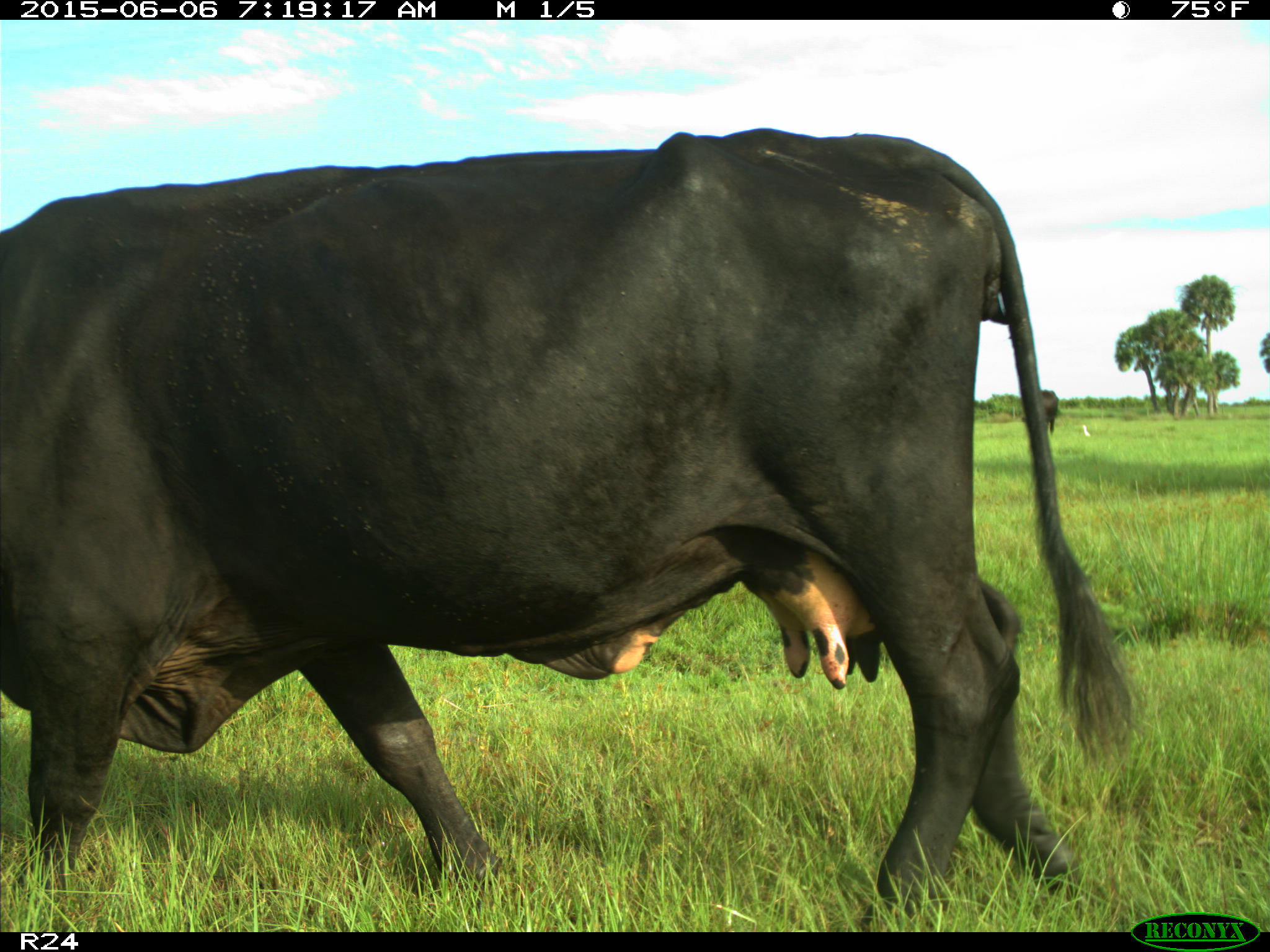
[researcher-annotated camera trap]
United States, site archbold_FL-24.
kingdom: Animalia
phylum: Chordata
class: Mammalia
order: Artiodactyla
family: Bovidae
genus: Bos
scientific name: Bos taurus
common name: domestic cow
Bos taurus (domestic cow).